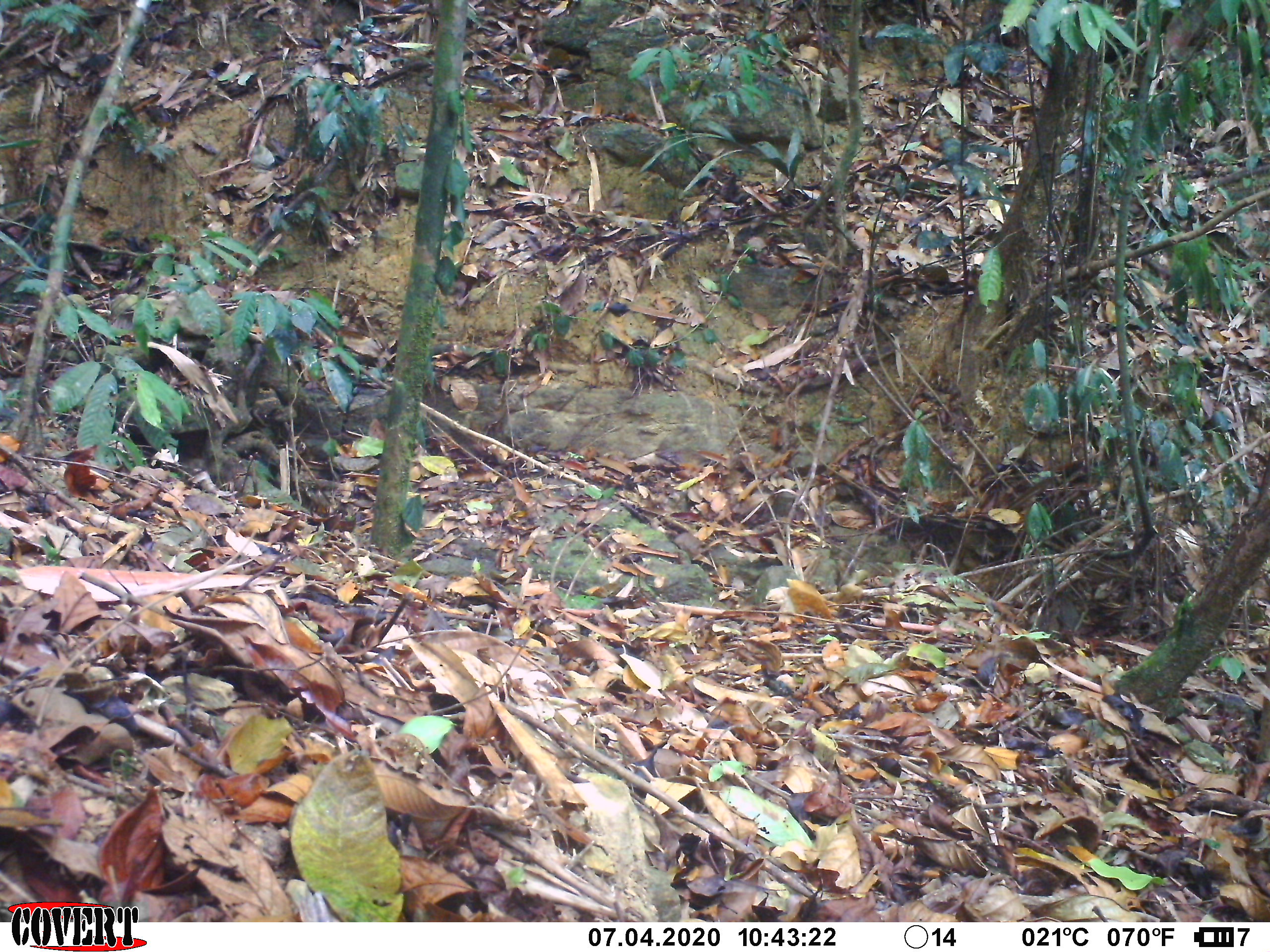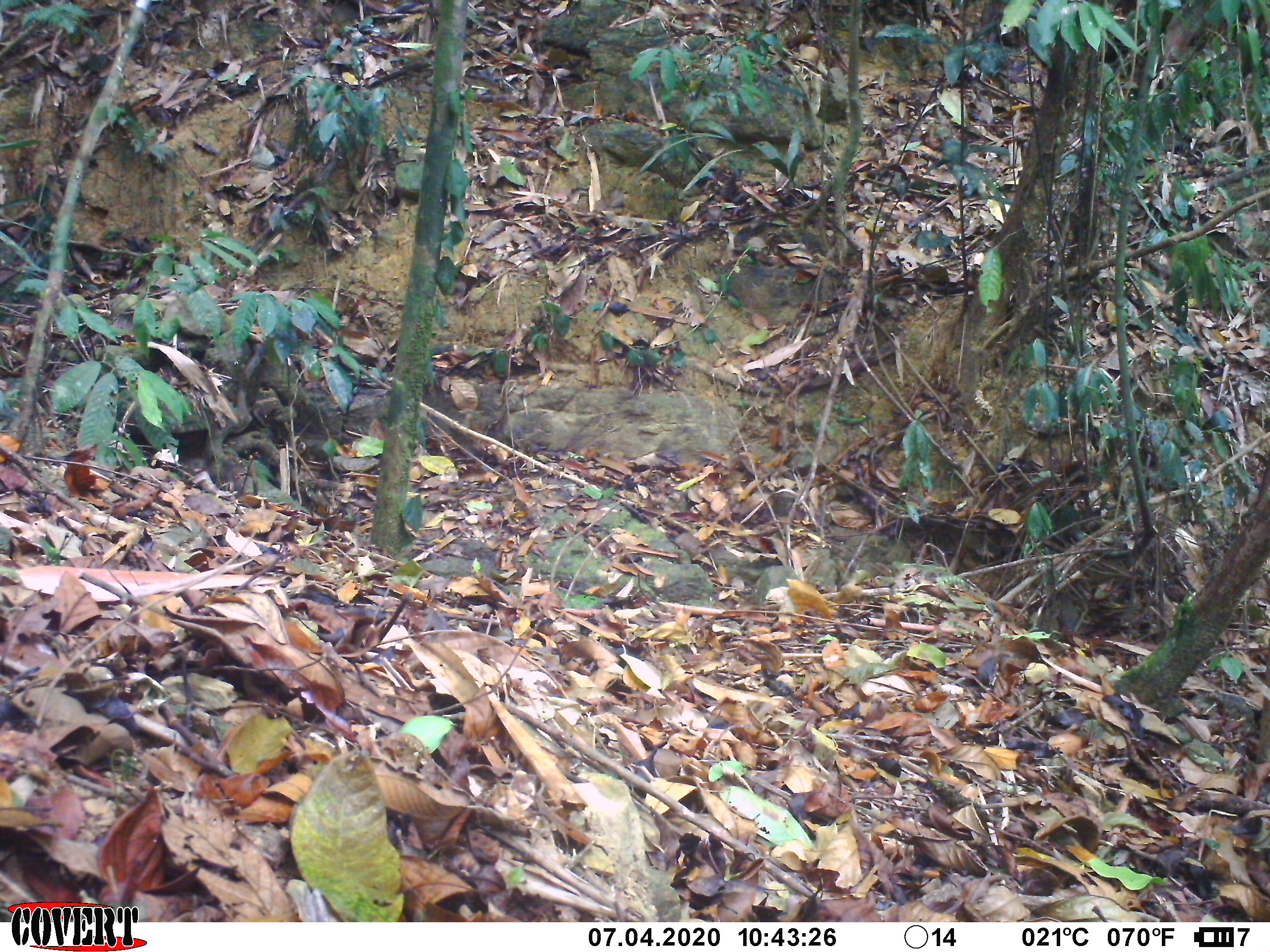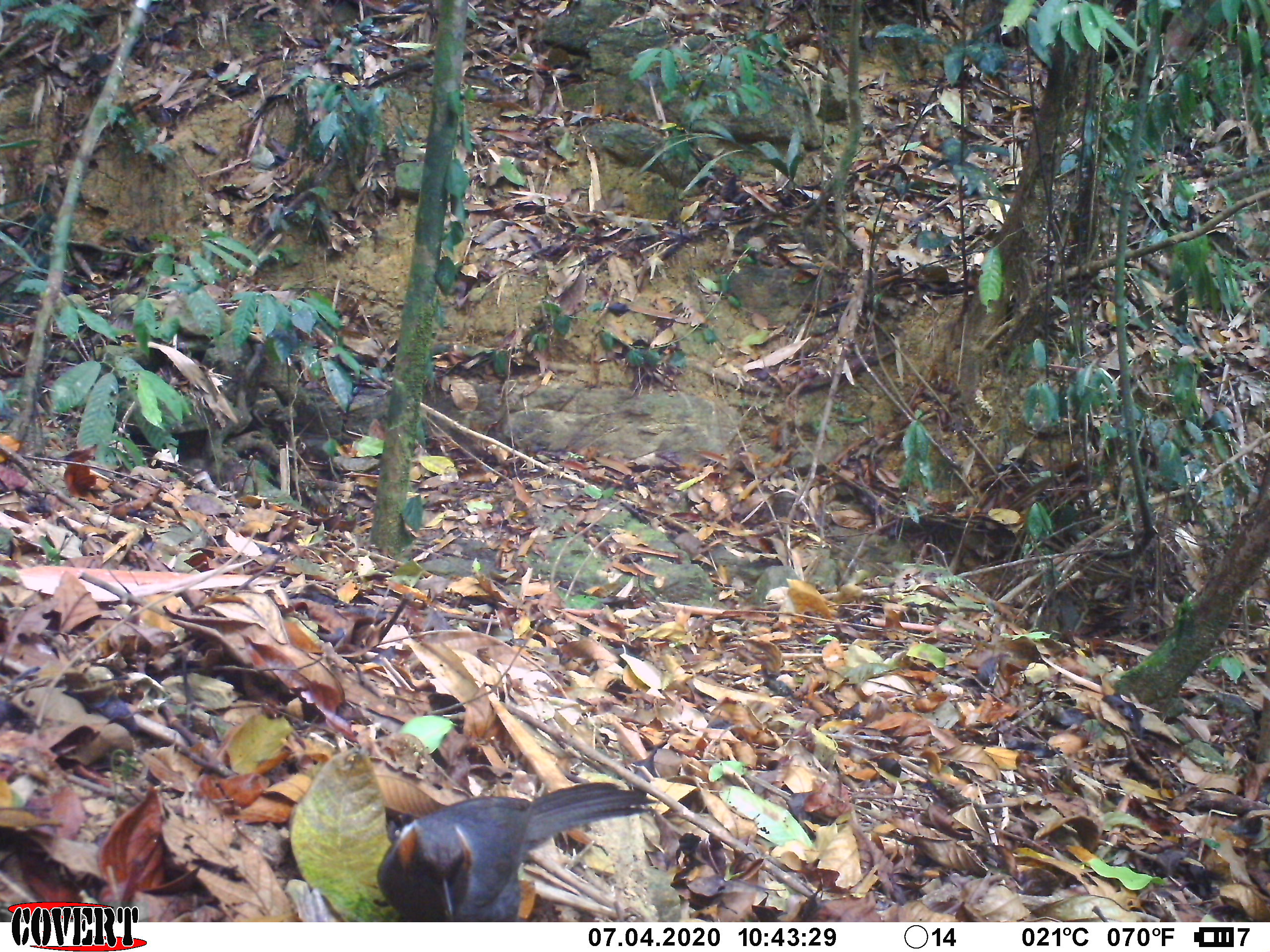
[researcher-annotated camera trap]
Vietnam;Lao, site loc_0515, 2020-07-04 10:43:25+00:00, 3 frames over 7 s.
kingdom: Animalia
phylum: Chordata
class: Aves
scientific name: Aves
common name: bird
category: unidentified bird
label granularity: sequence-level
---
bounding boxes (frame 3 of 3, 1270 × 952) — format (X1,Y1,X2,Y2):
unidentified bird: (375,781,661,922)